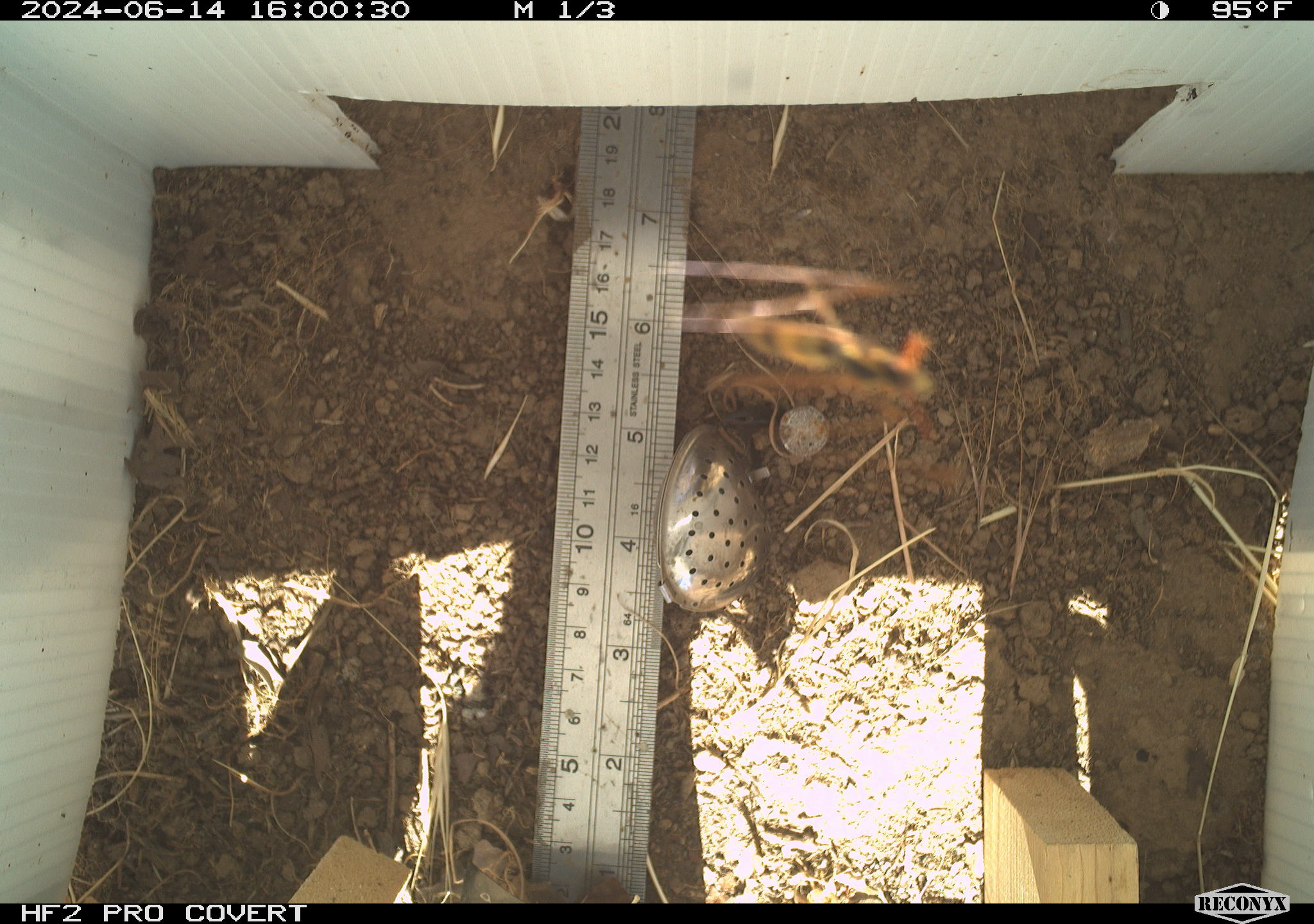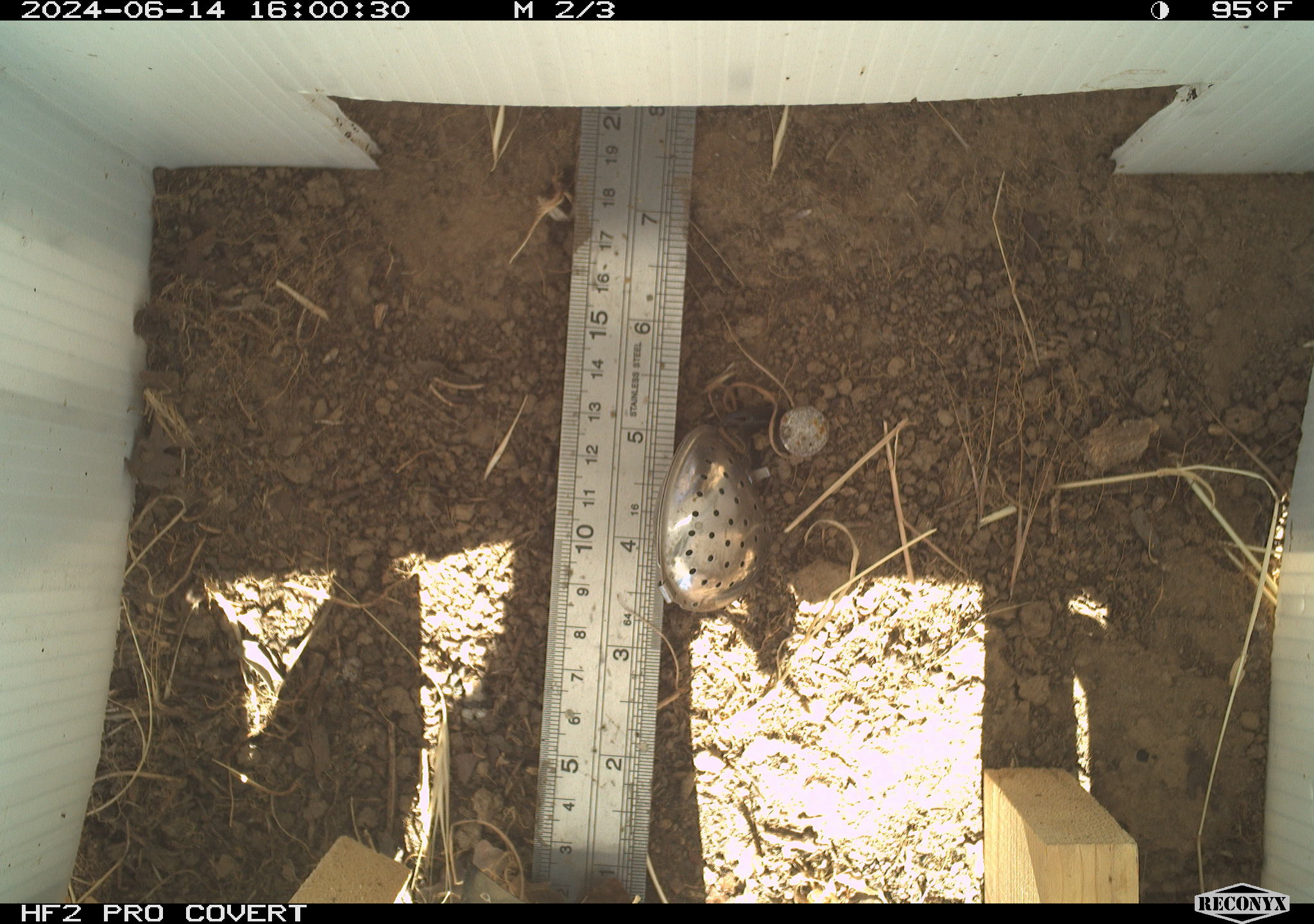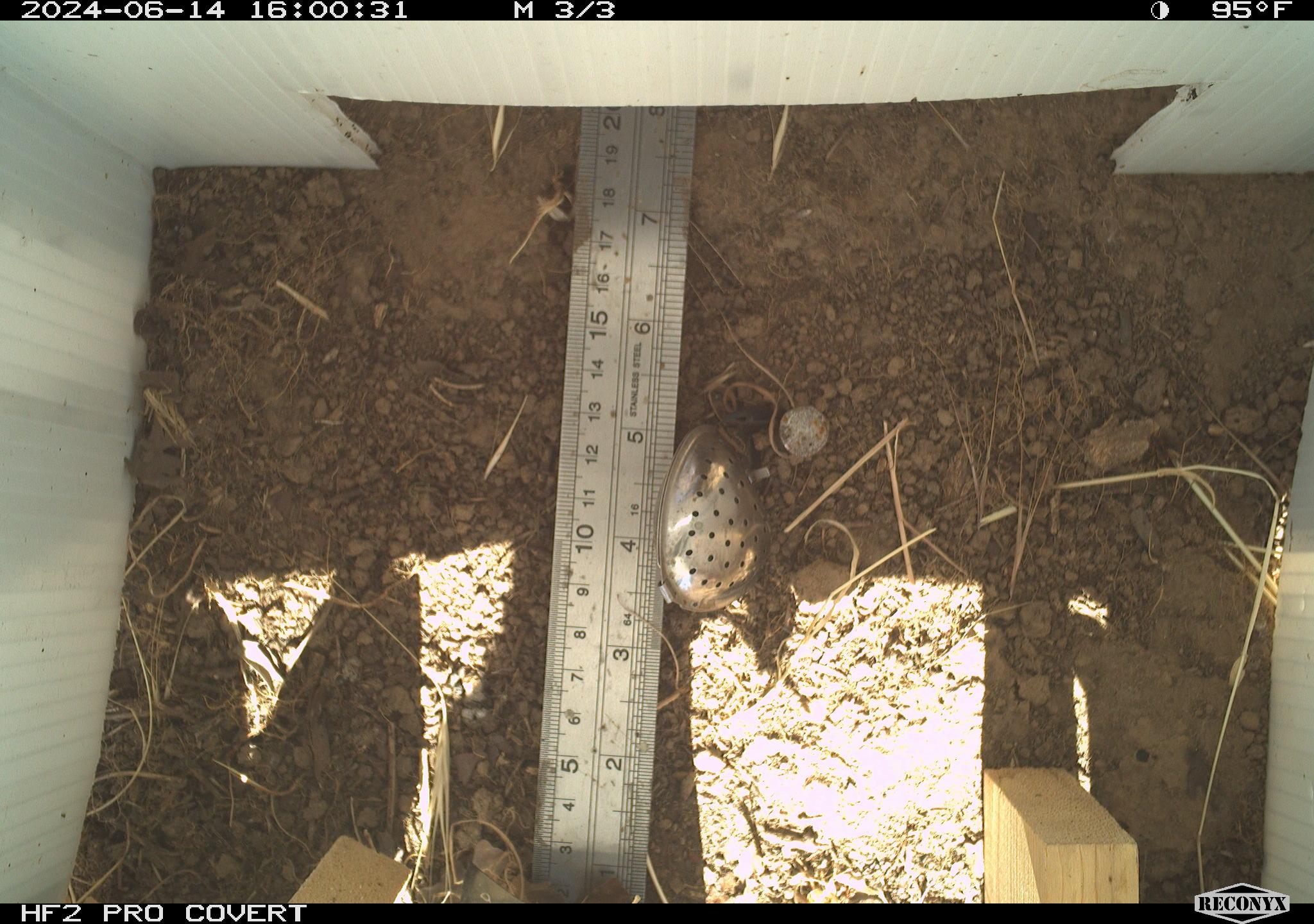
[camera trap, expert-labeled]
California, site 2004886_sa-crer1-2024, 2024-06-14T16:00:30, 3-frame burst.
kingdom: Animalia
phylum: Arthropoda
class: Insecta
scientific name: Insecta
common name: insect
Insect (Insecta).